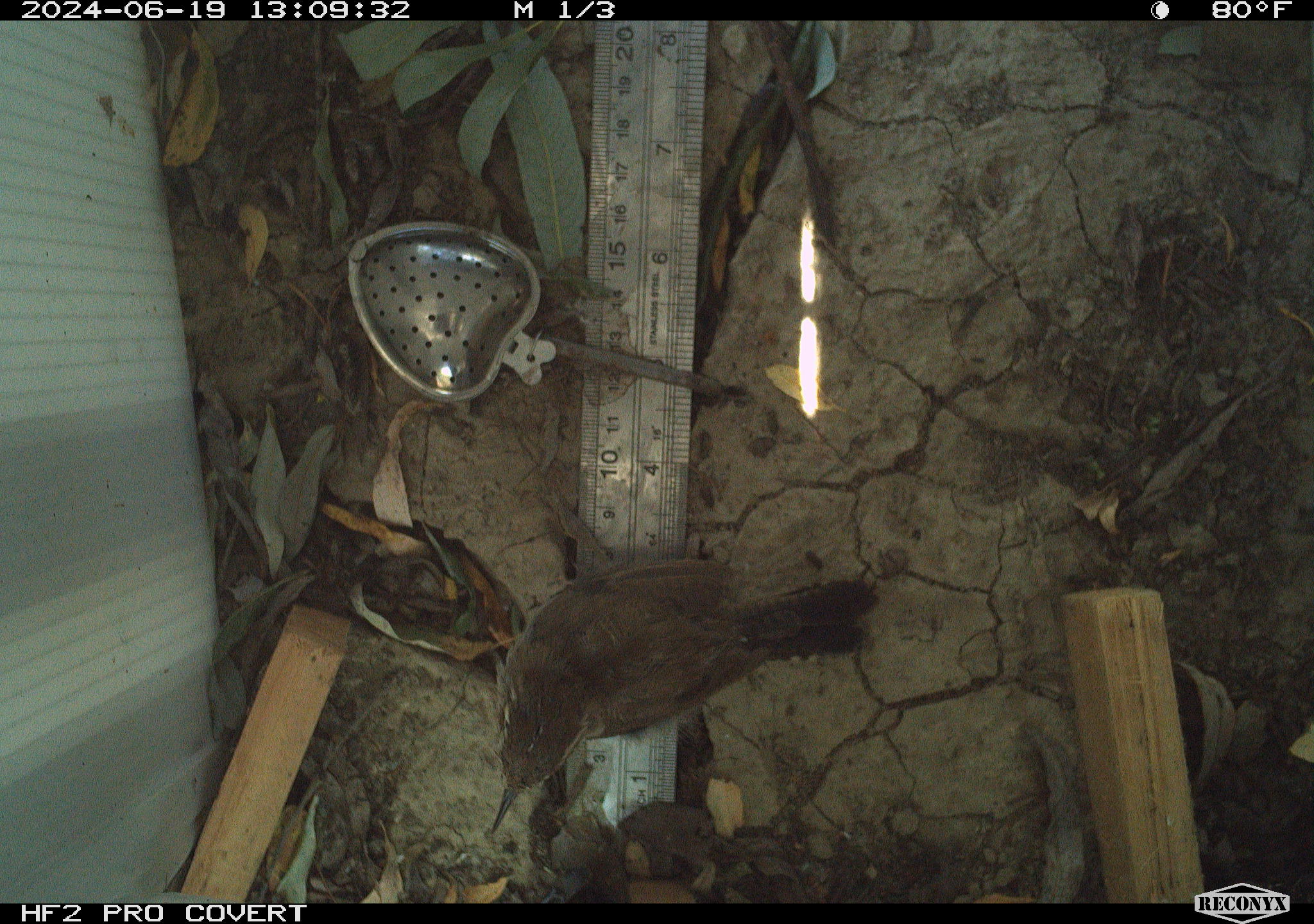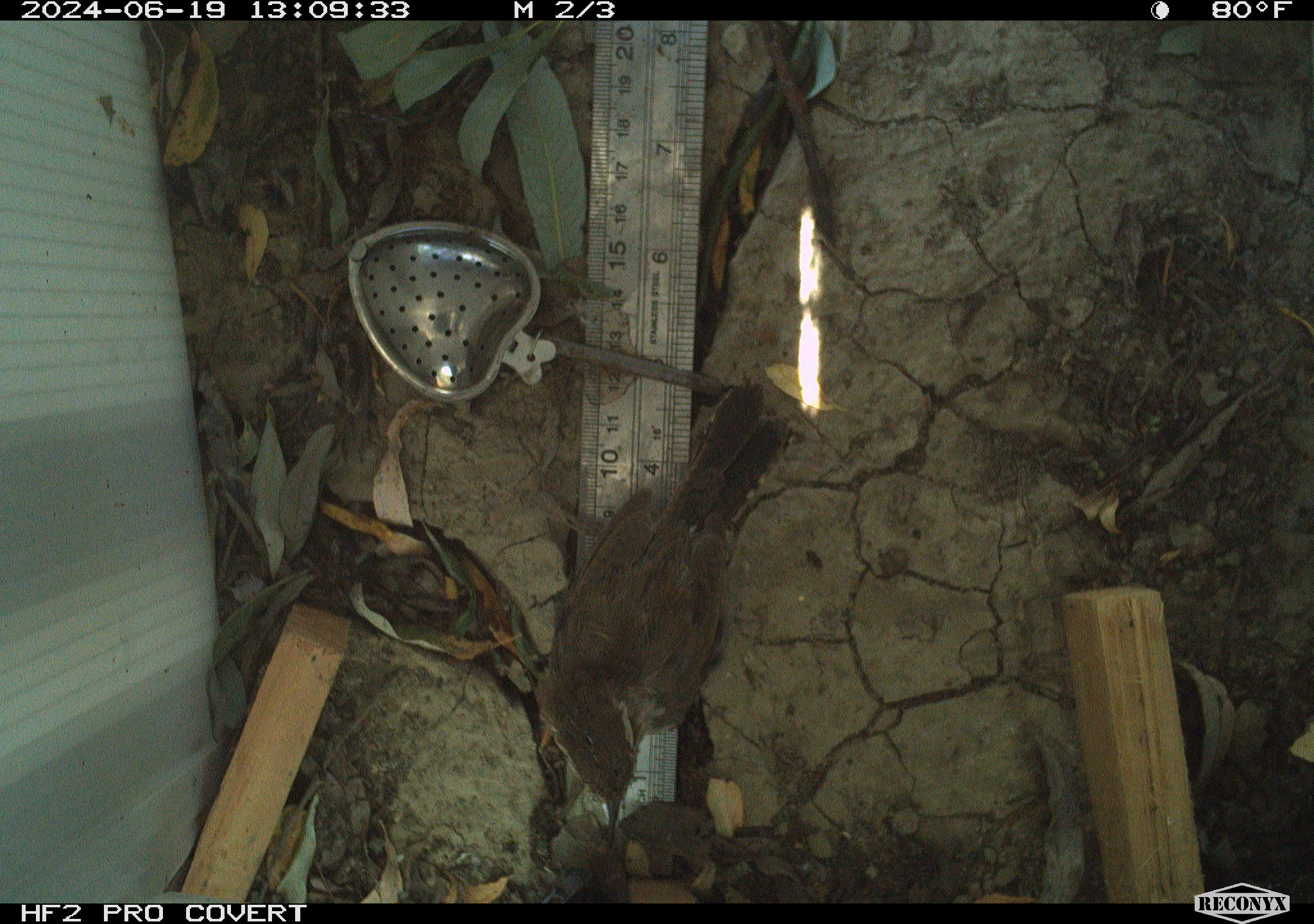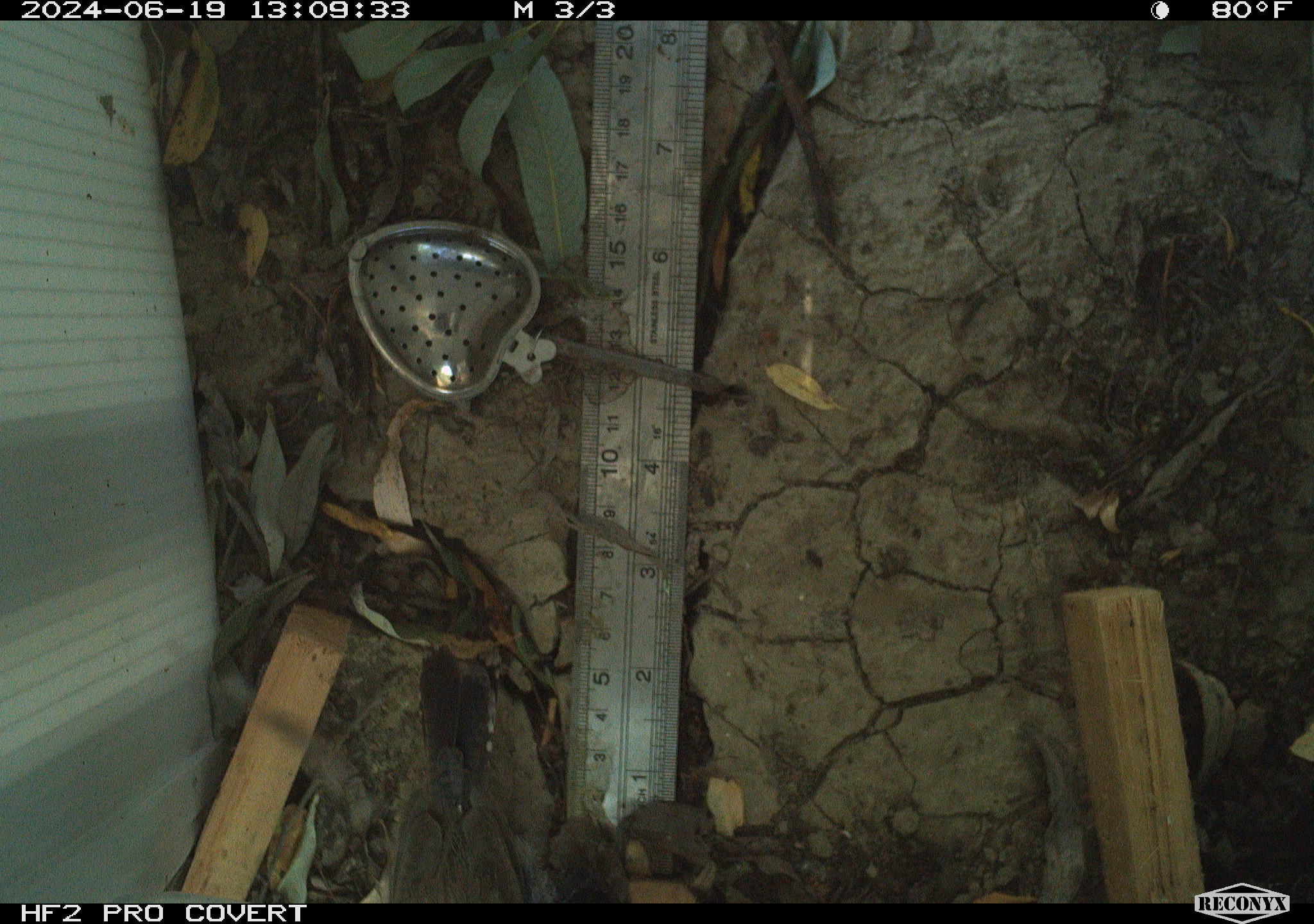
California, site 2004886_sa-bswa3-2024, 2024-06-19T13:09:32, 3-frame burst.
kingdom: Animalia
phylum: Chordata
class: Aves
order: Passeriformes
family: Troglodytidae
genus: Thryomanes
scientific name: Thryomanes bewickii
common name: bewick's wren